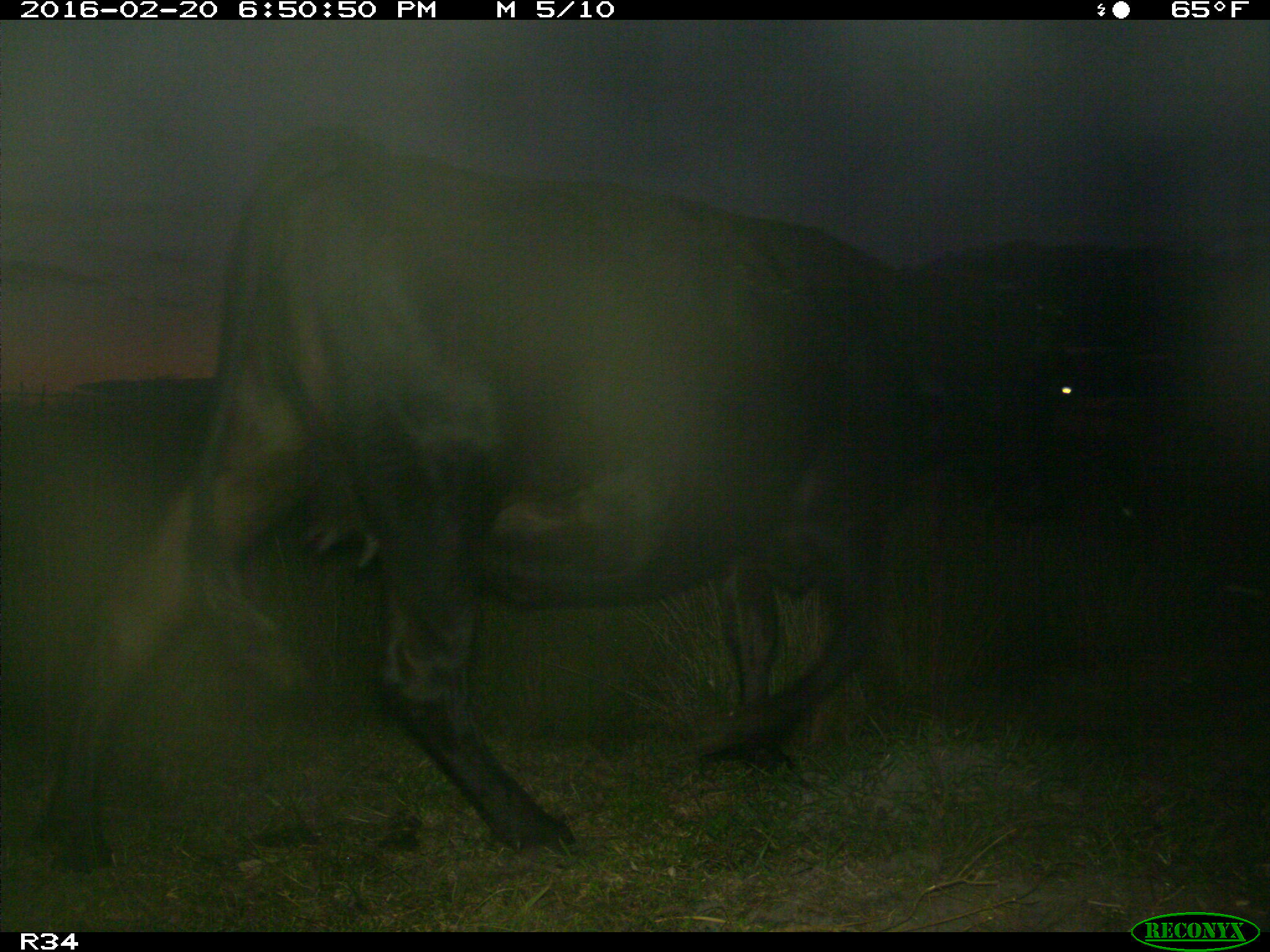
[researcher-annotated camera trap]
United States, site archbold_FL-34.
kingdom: Animalia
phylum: Chordata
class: Mammalia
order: Artiodactyla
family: Bovidae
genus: Bos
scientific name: Bos taurus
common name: domestic cow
Bos taurus (domestic cow).